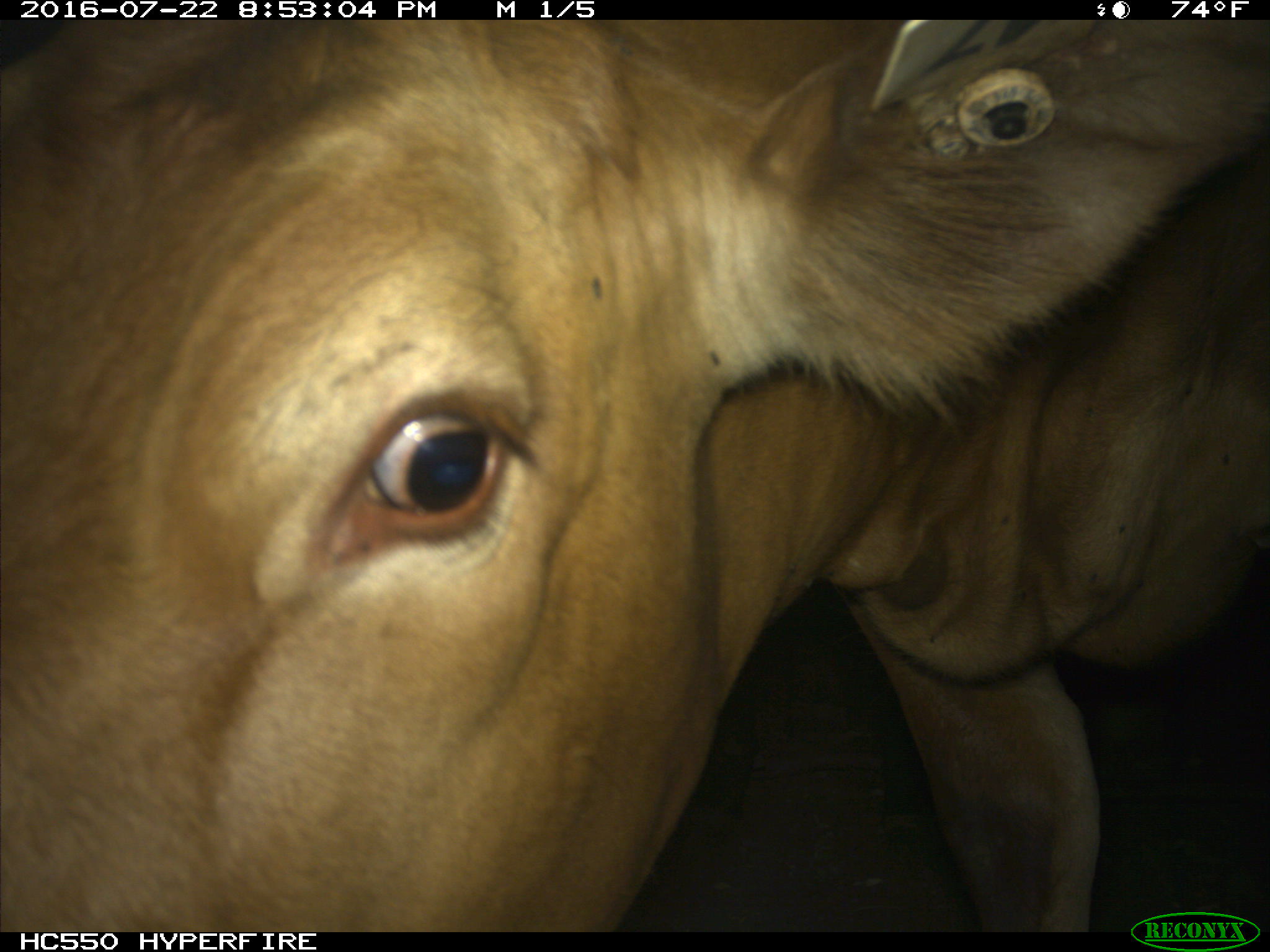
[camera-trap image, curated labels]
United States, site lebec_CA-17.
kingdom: Animalia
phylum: Chordata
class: Mammalia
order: Artiodactyla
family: Bovidae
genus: Bos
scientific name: Bos taurus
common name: domestic cow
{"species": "Bos taurus (domestic cow)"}